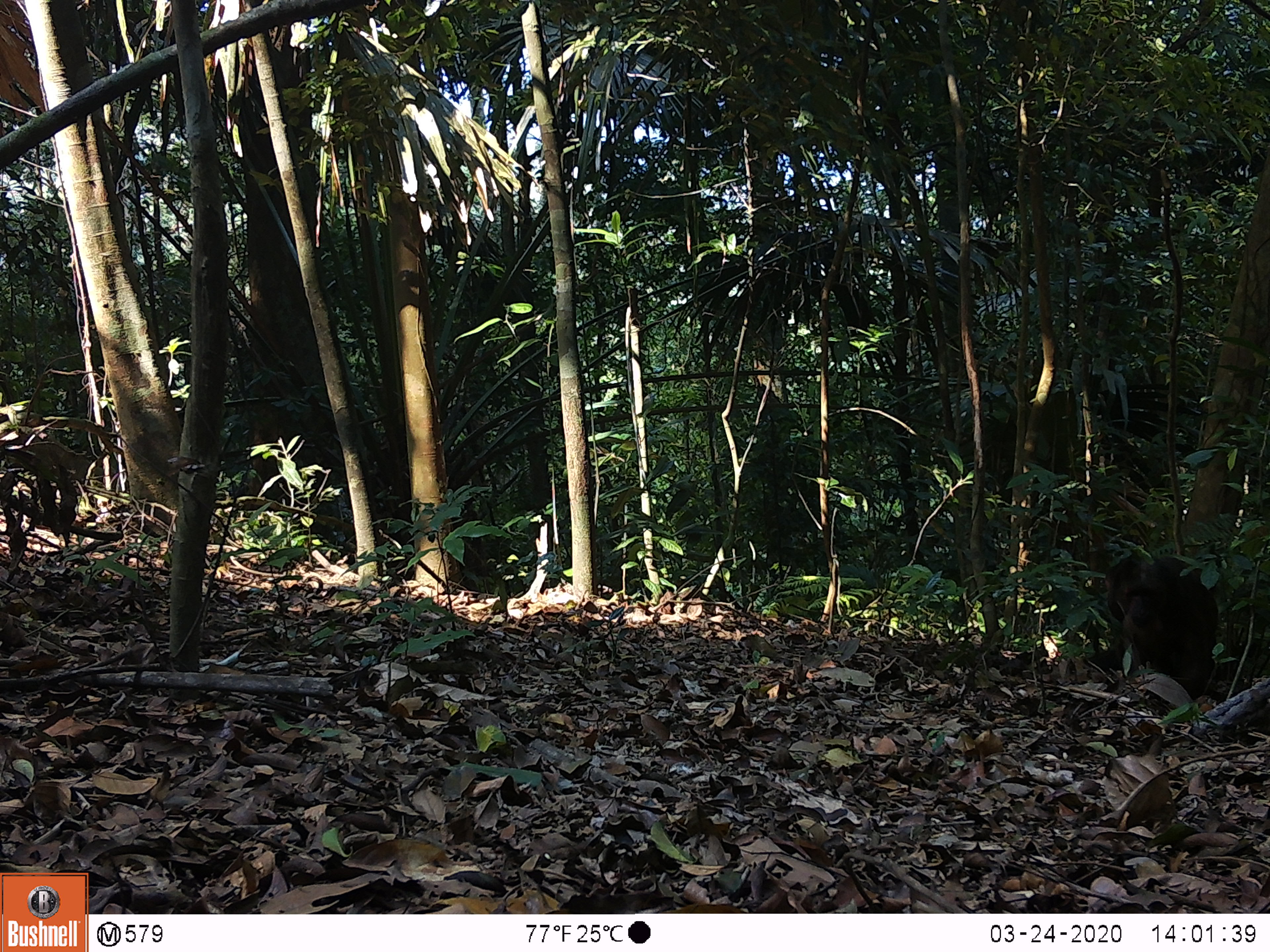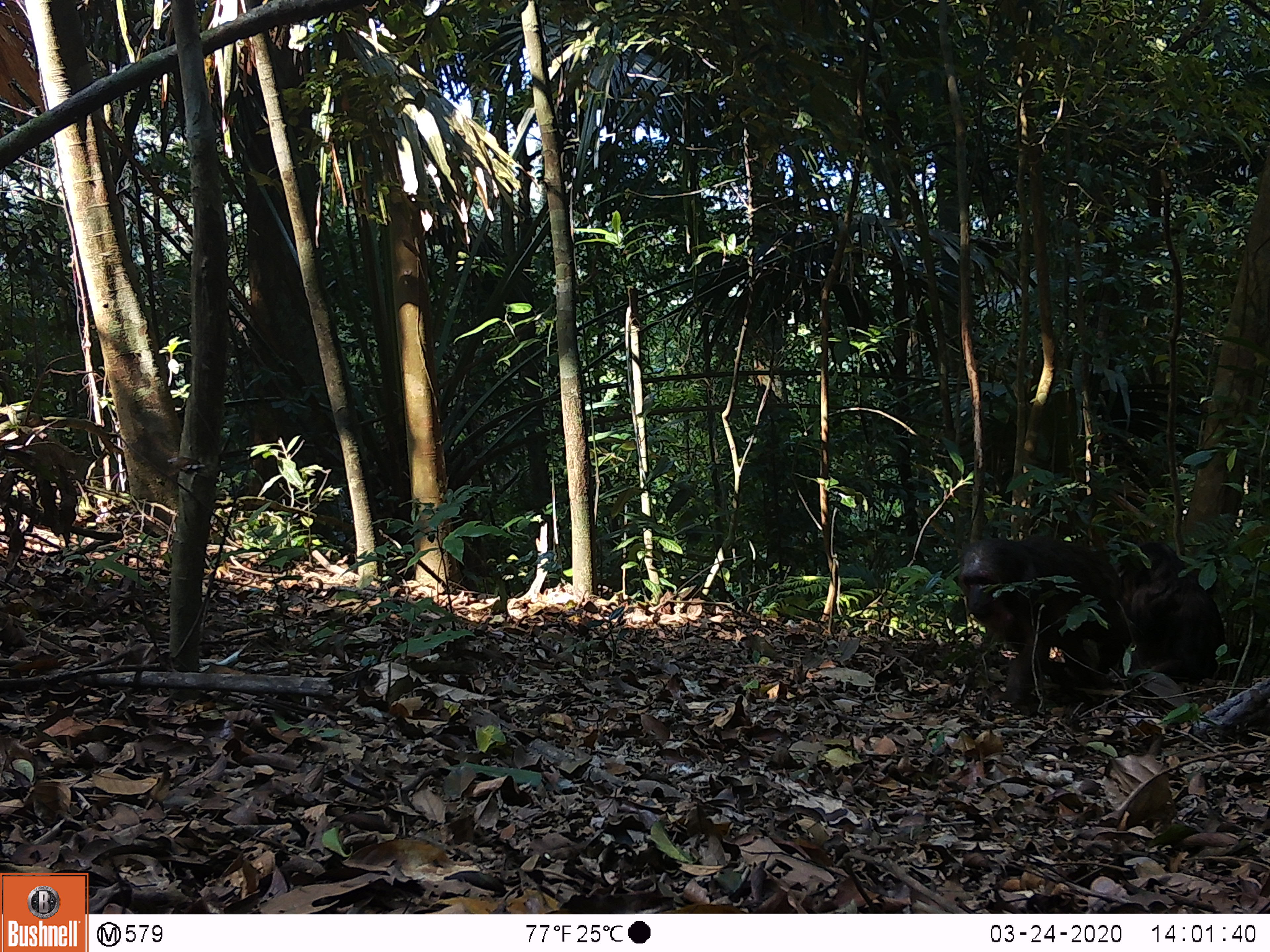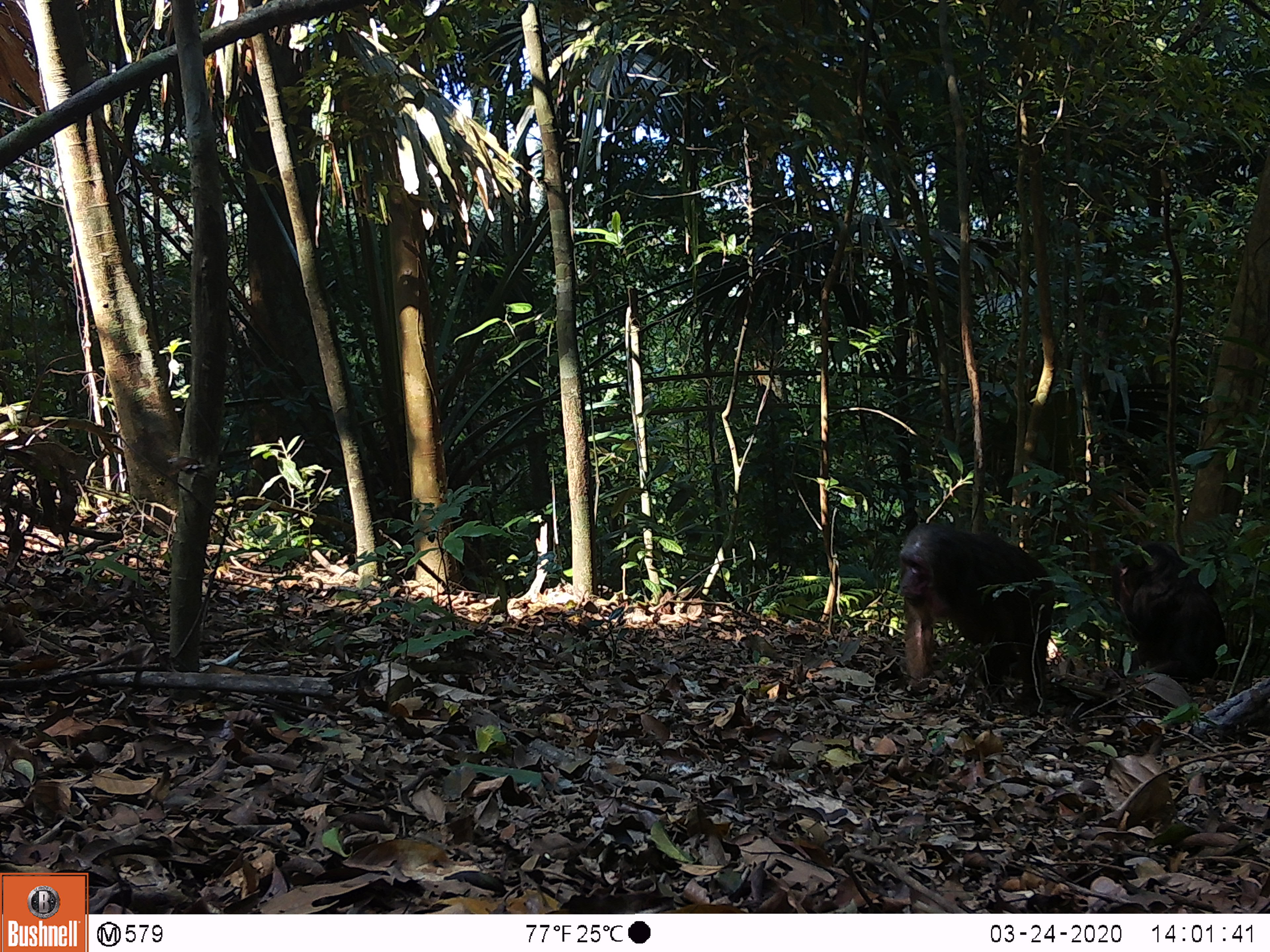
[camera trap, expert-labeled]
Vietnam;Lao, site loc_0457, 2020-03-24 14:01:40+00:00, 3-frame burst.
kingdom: Animalia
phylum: Chordata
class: Mammalia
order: Primates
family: Cercopithecidae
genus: Macaca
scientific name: Macaca arctoides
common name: stump-tailed macaque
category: stump tailed macaque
Stump tailed macaque (stump-tailed macaque) (Macaca arctoides). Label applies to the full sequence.